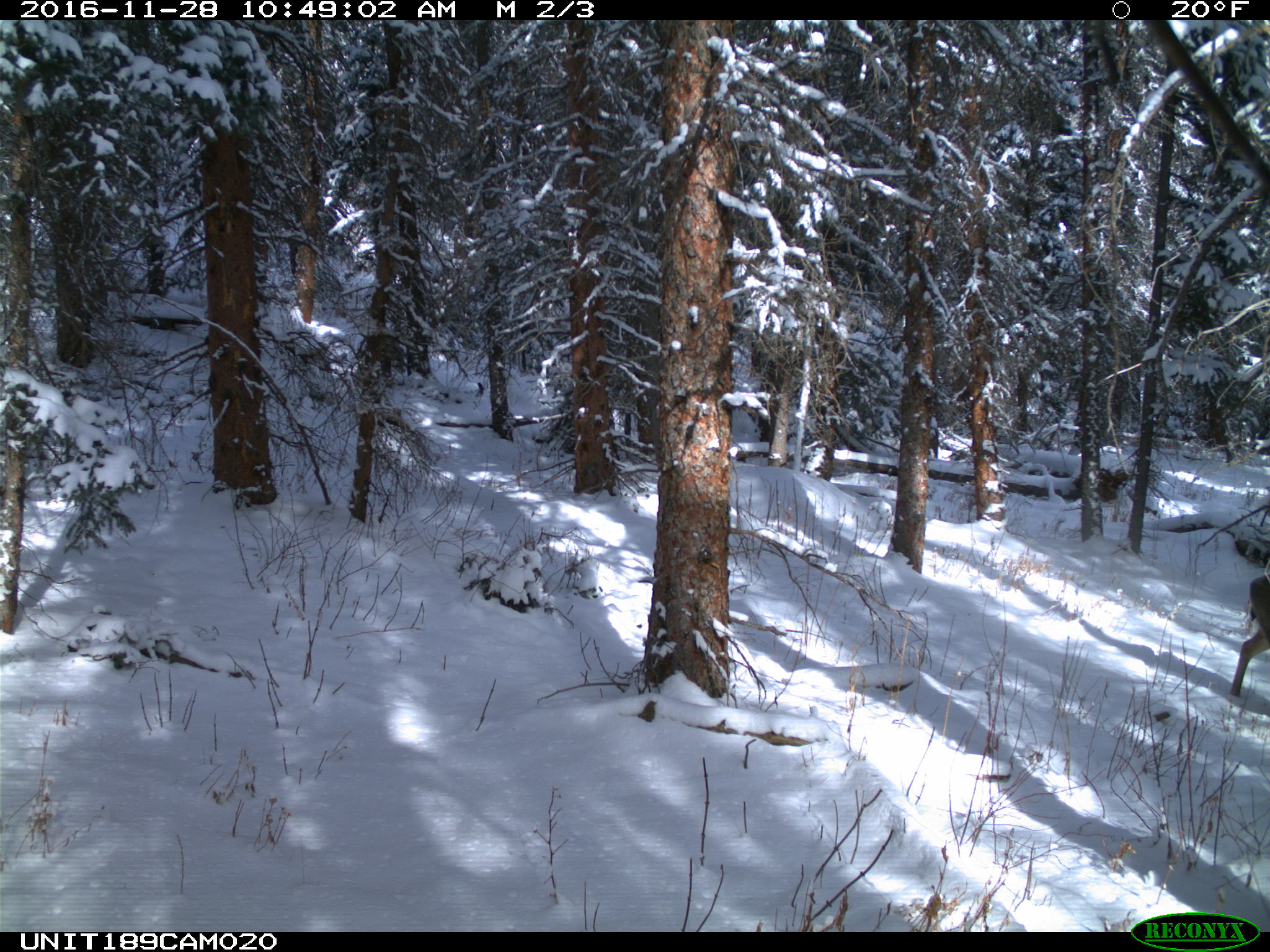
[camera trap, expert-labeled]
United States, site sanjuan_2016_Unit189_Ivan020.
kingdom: Animalia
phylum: Chordata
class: Mammalia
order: Artiodactyla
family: Cervidae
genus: Odocoileus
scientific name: Odocoileus hemionus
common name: mule deer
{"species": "Odocoileus hemionus (mule deer)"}